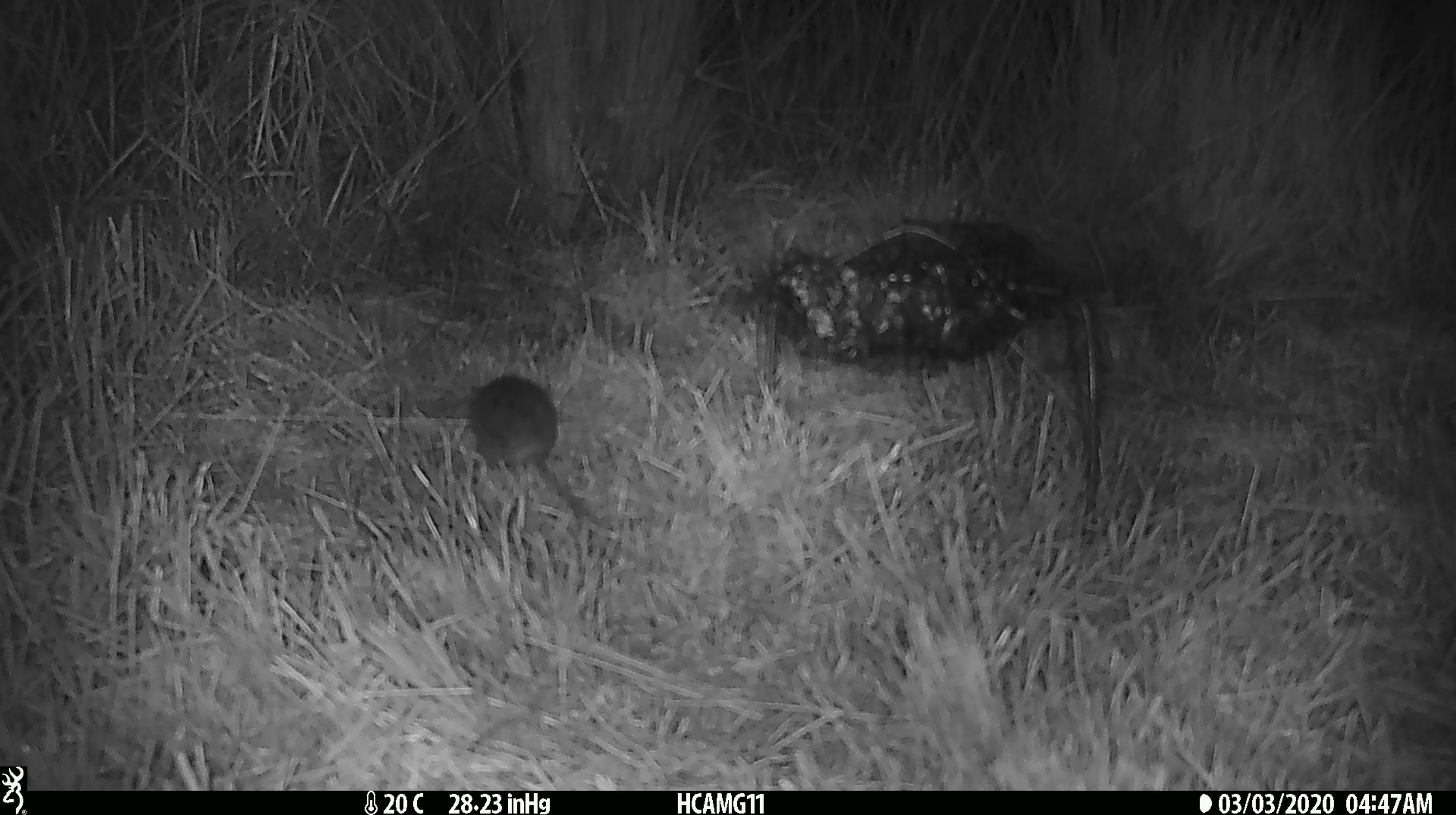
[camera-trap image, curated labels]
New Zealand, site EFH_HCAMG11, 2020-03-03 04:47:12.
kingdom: Animalia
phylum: Chordata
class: Mammalia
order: Rodentia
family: Muridae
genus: Mus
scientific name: Mus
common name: mouse